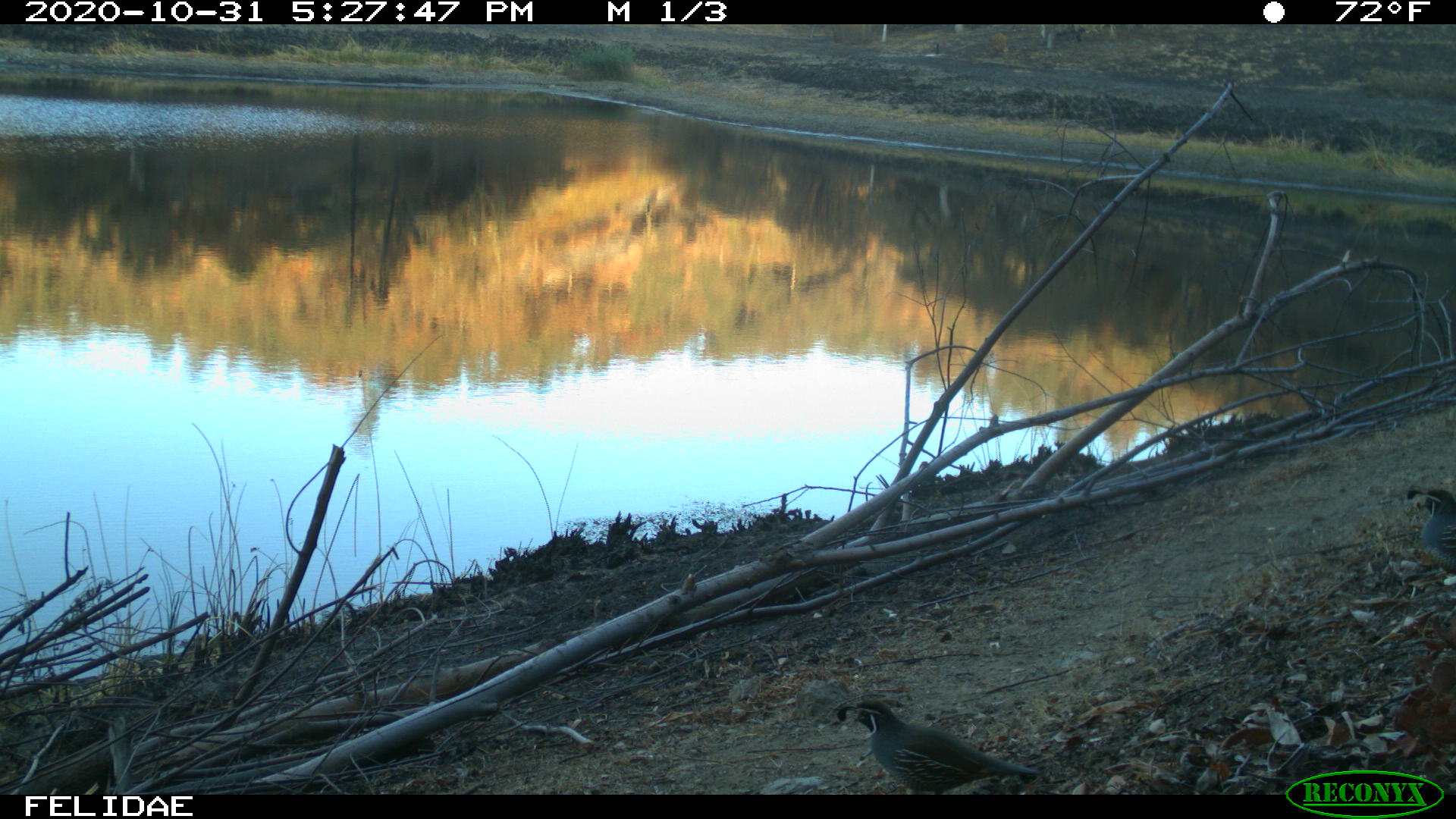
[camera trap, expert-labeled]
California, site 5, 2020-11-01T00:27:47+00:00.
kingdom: Animalia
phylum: Chordata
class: Aves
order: Galliformes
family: Odontophoridae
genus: Callipepla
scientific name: Callipepla californica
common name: california quail